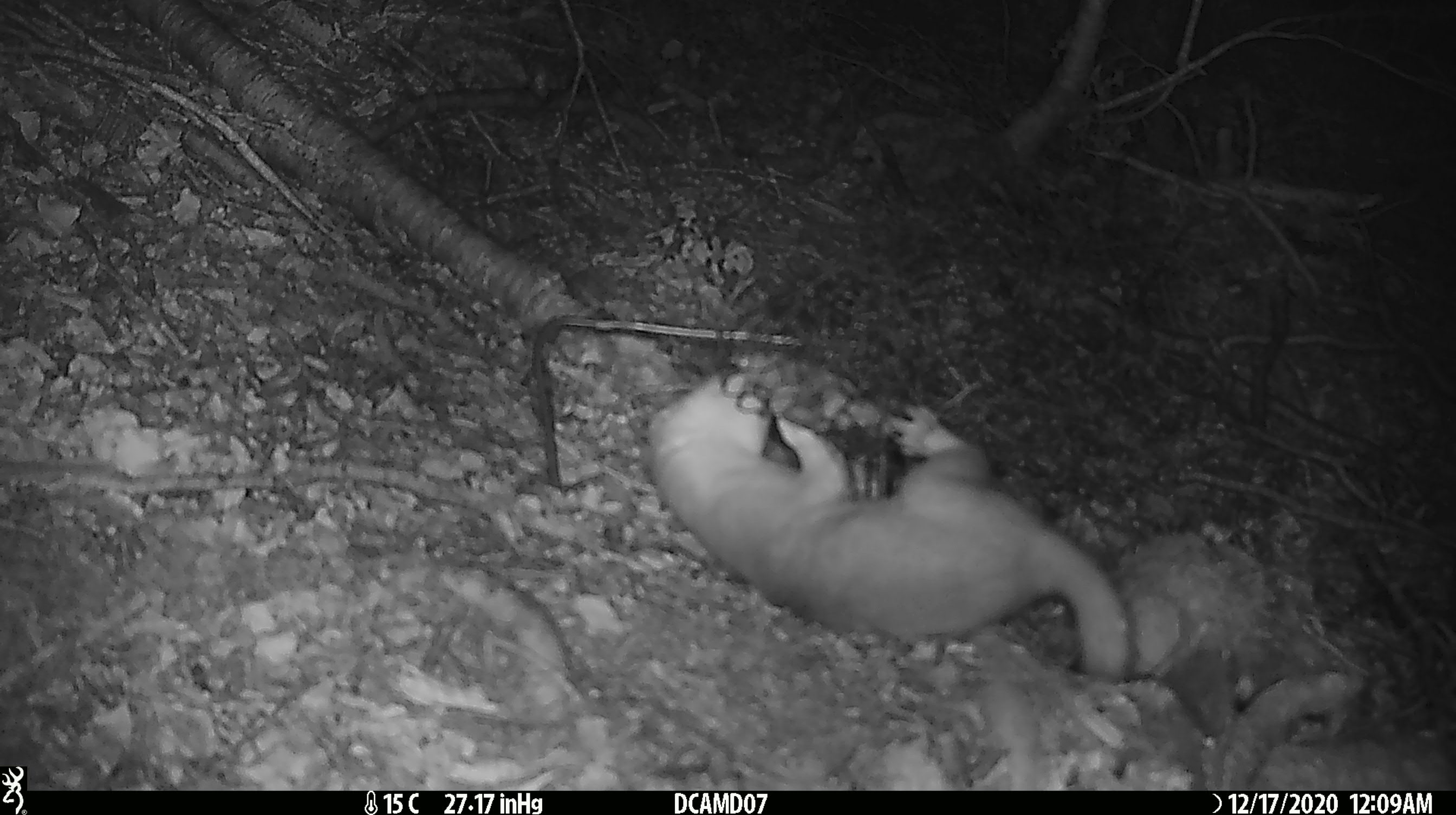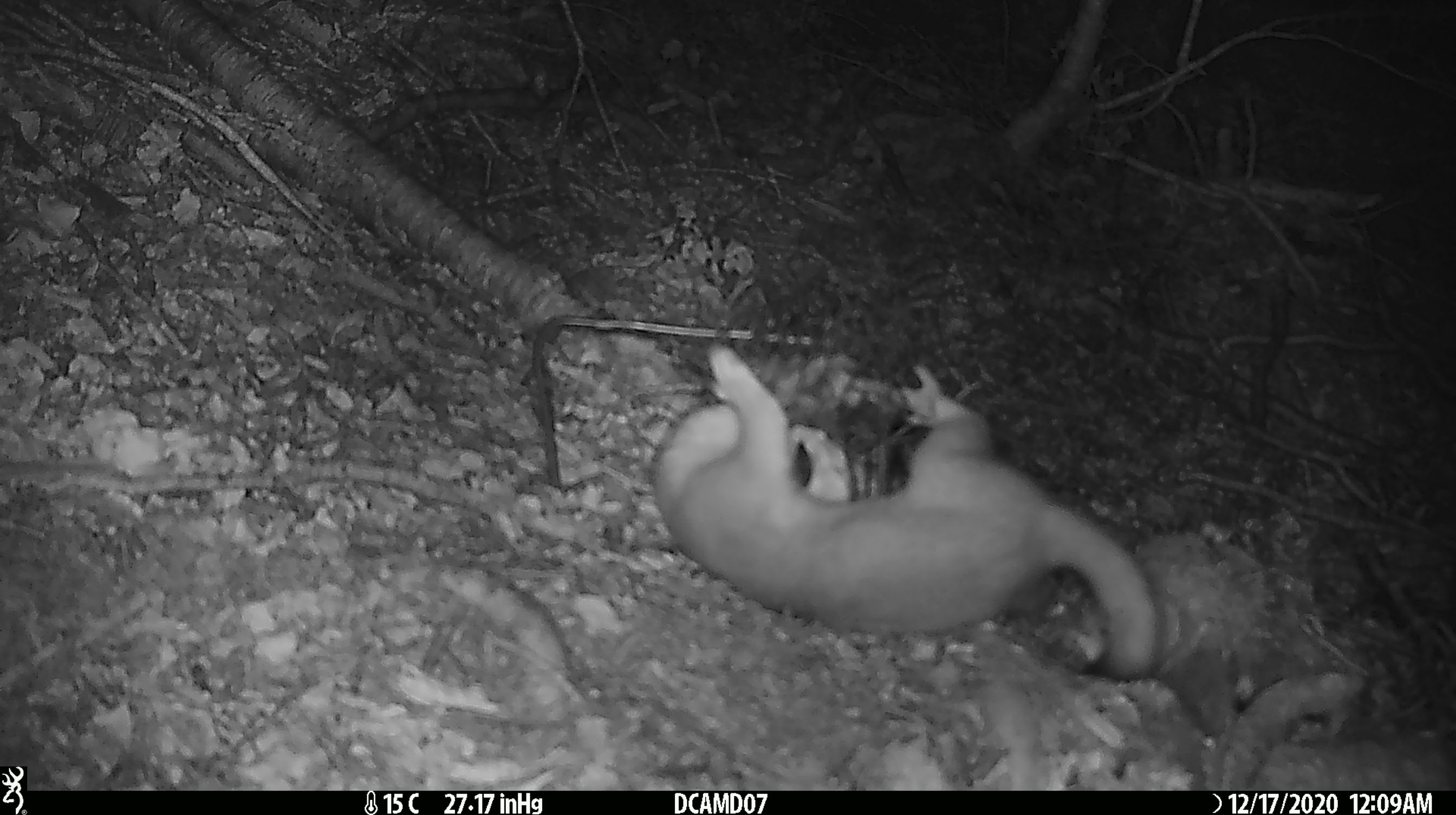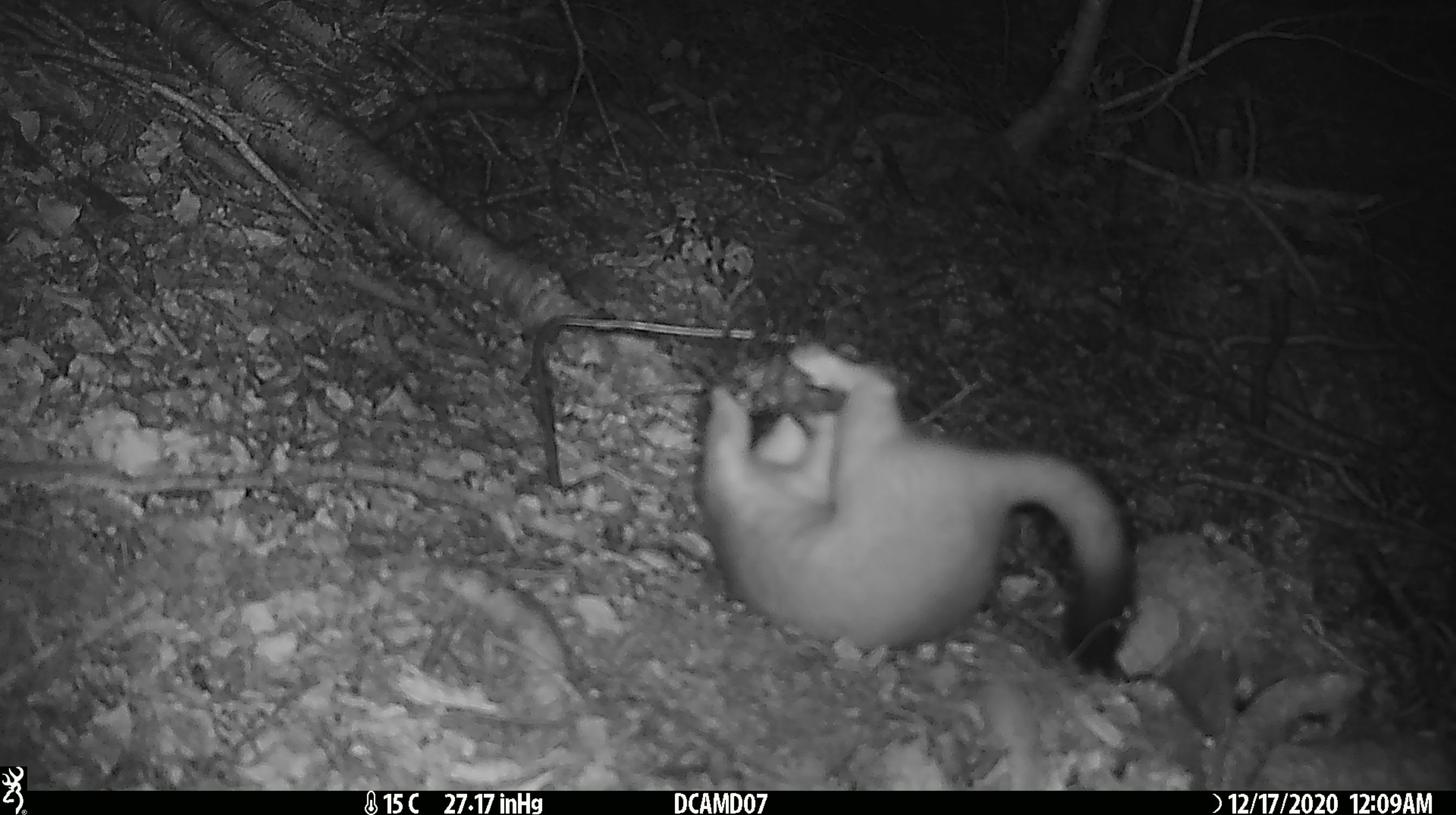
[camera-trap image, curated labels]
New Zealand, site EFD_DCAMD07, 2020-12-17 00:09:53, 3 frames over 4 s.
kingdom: Animalia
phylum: Chordata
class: Mammalia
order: Carnivora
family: Mustelidae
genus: Mustela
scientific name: Mustela erminea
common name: stoat